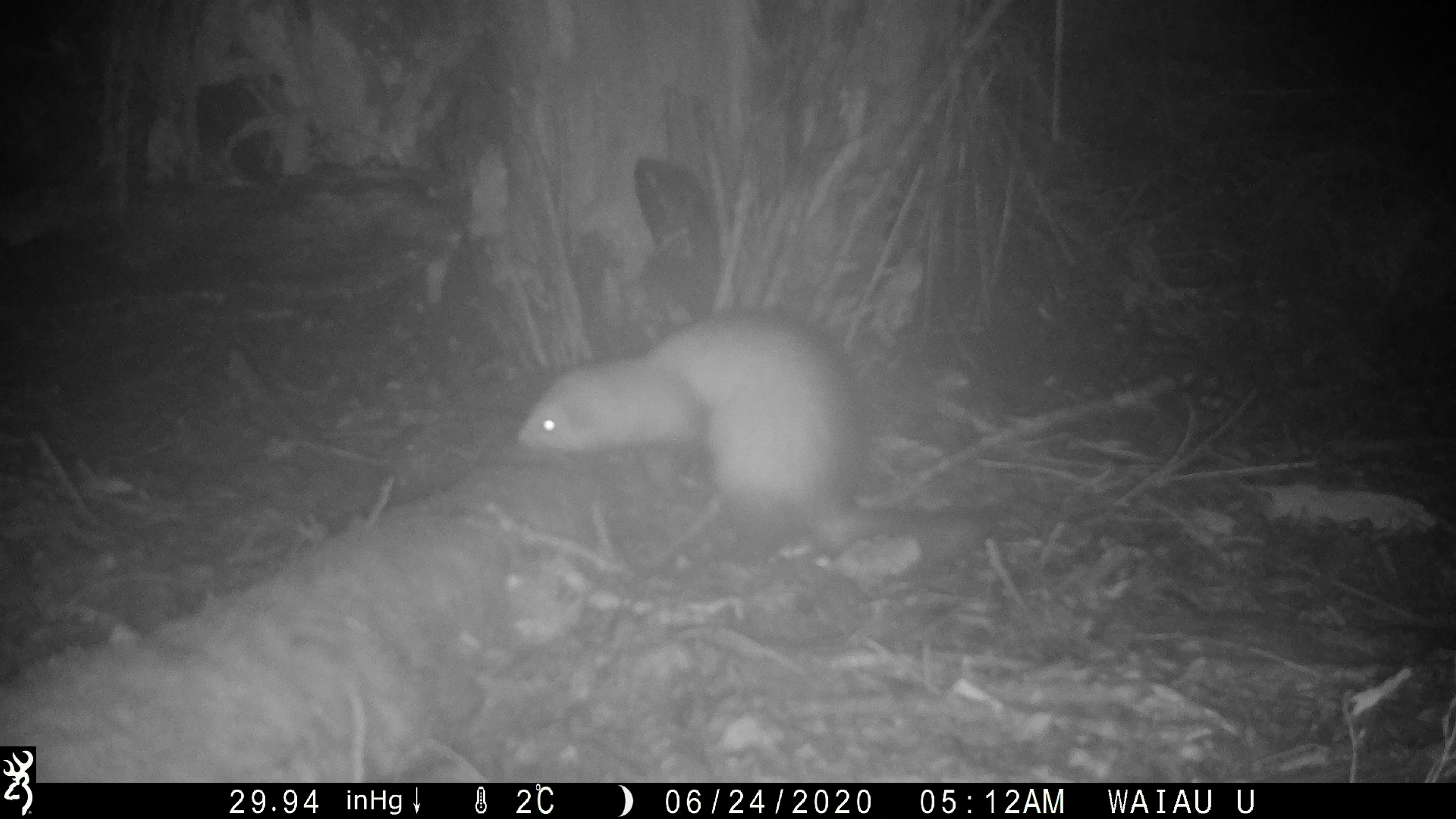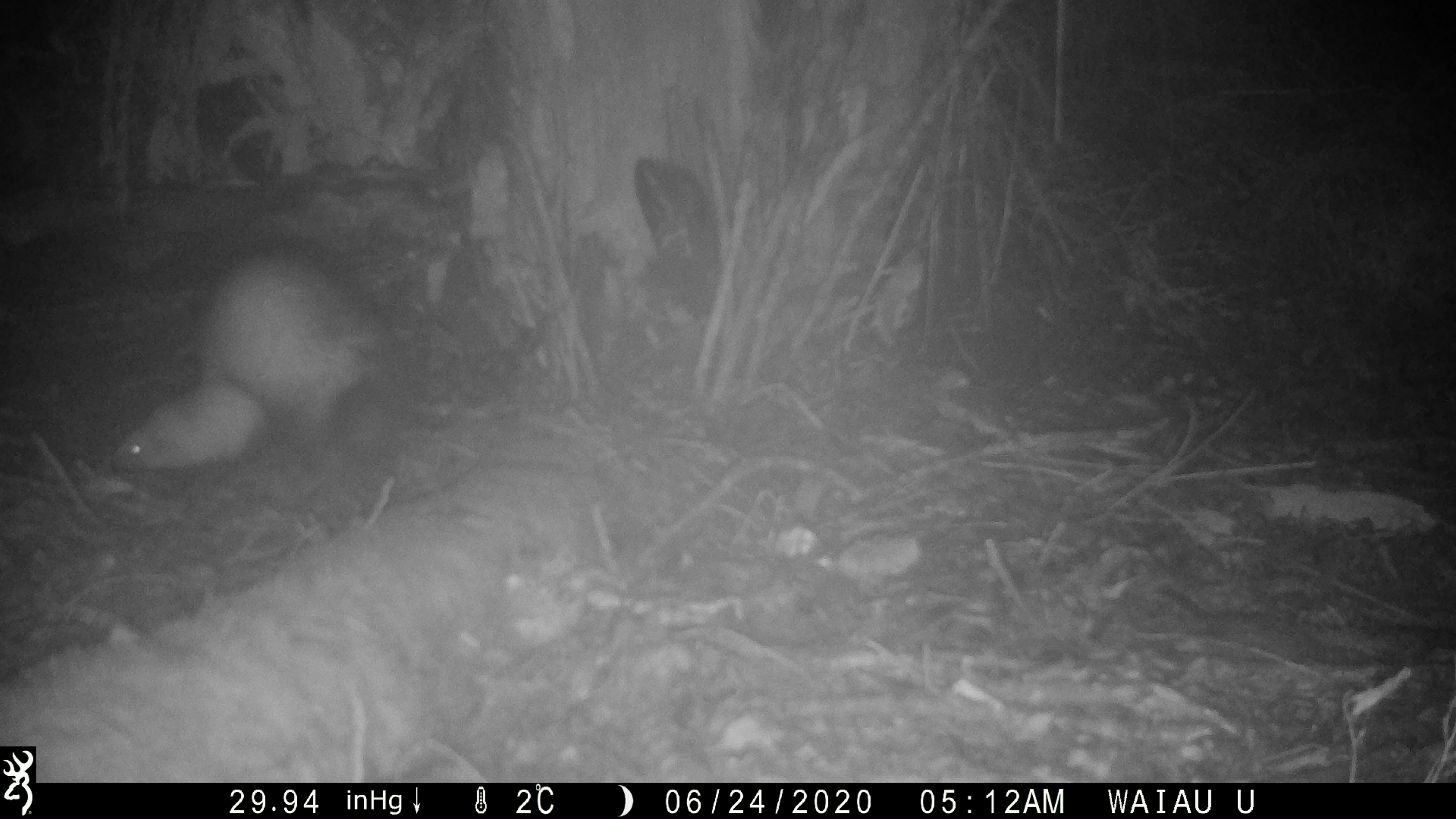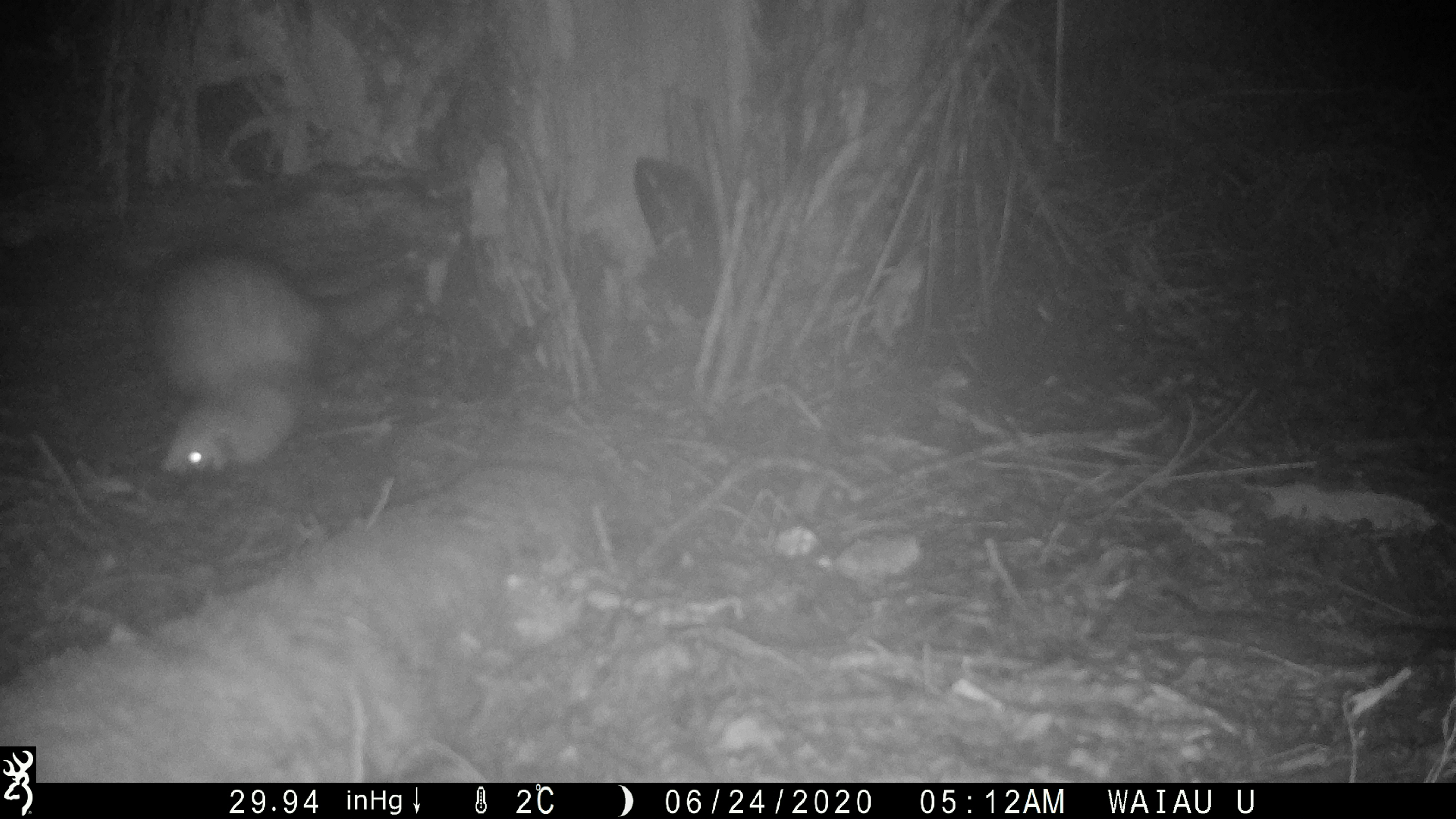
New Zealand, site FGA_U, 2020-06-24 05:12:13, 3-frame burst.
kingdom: Animalia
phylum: Chordata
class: Mammalia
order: Carnivora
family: Mustelidae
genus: Mustela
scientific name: Mustela furo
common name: ferret